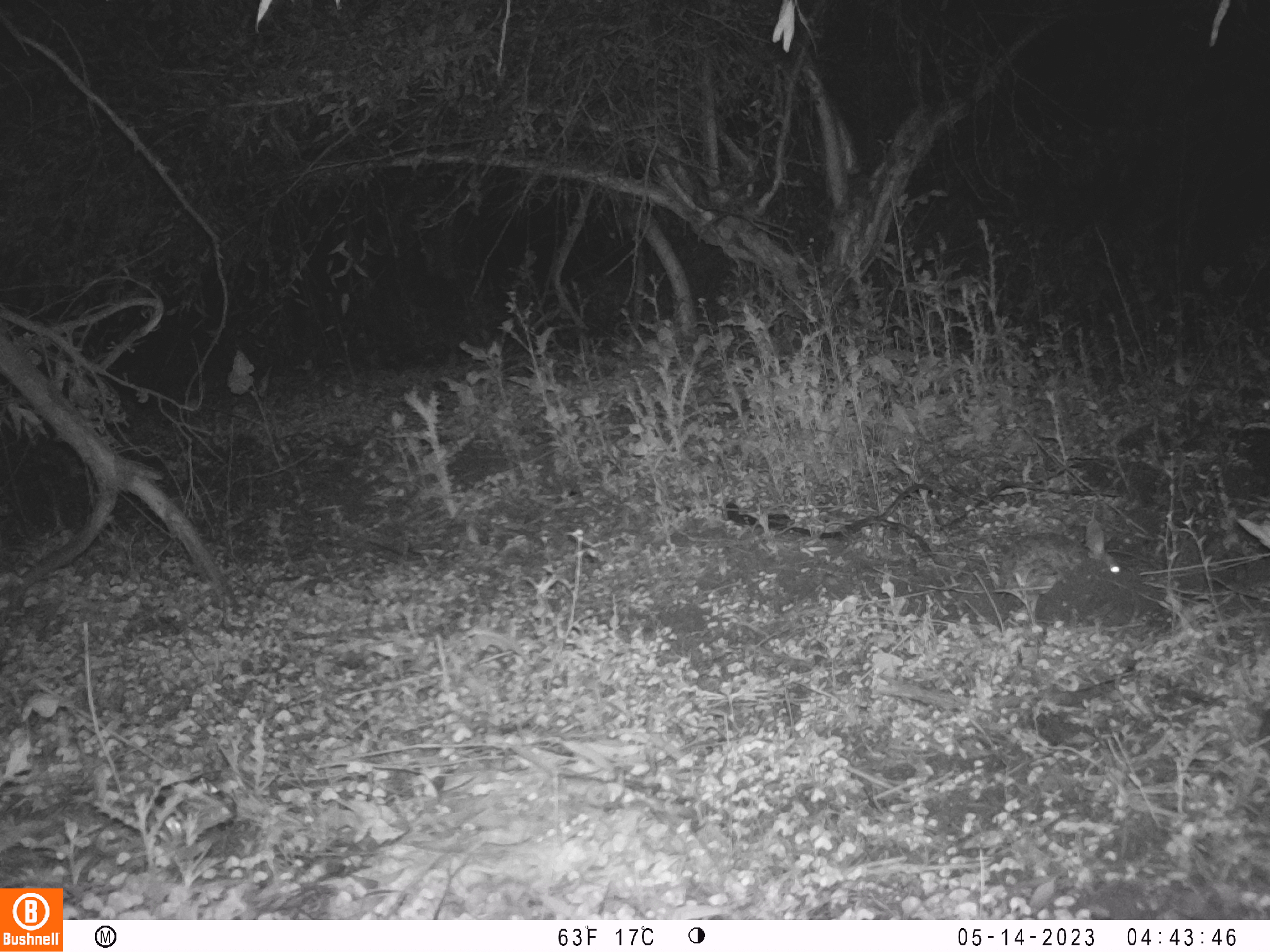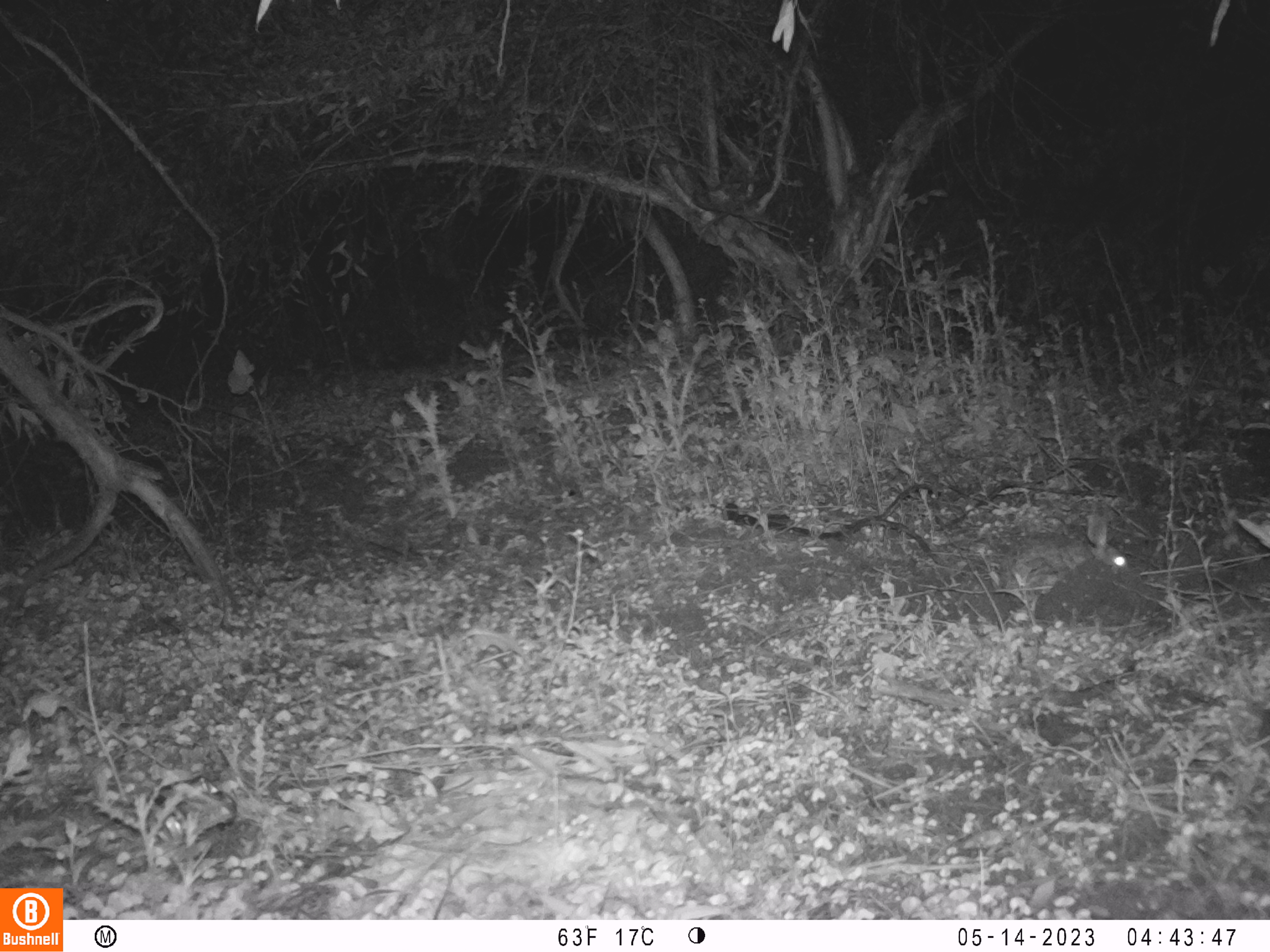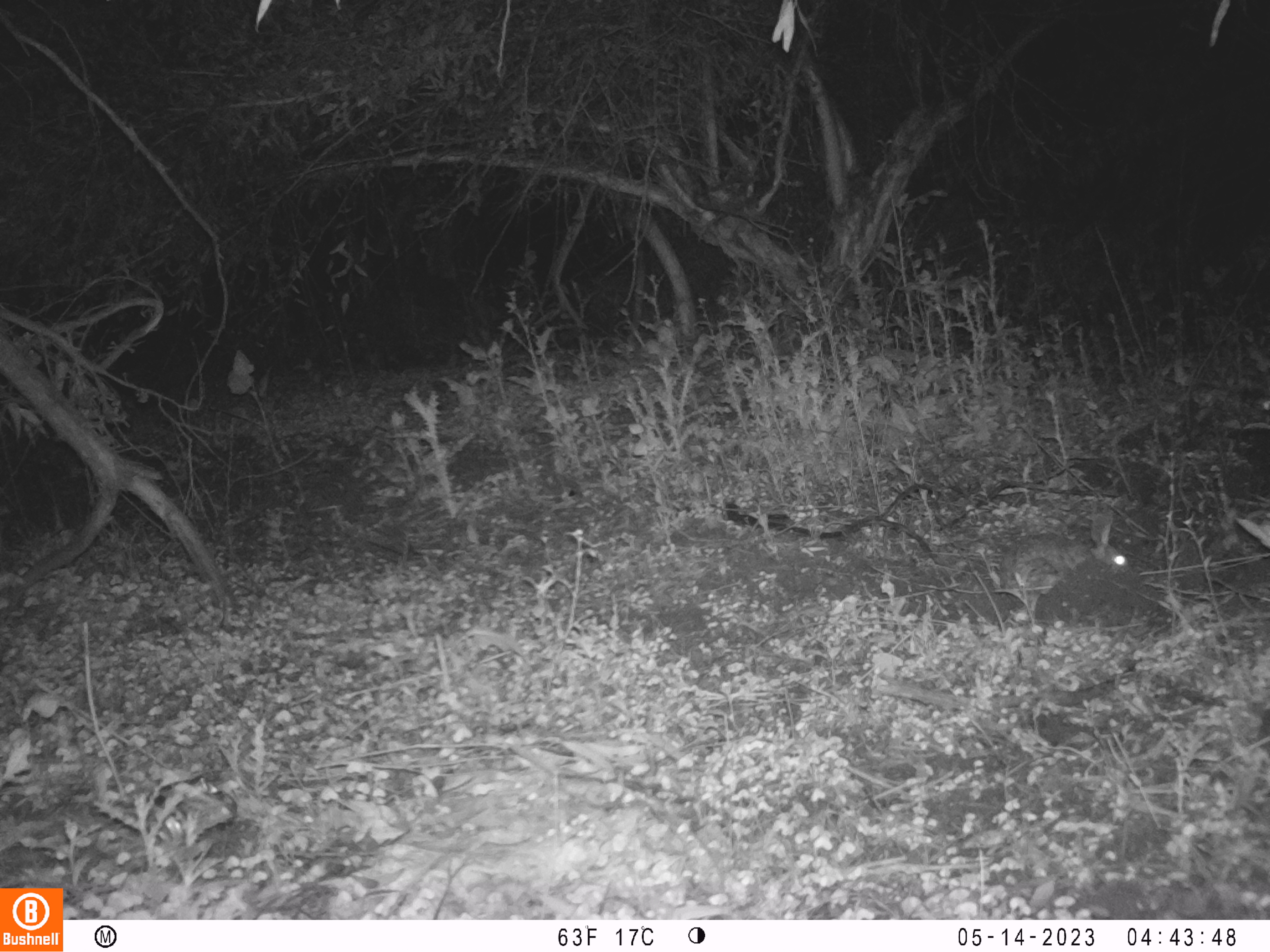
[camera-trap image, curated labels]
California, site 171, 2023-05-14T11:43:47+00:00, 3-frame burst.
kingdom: Animalia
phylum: Chordata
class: Mammalia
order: Lagomorpha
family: Leporidae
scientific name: Leporidae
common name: rabbit